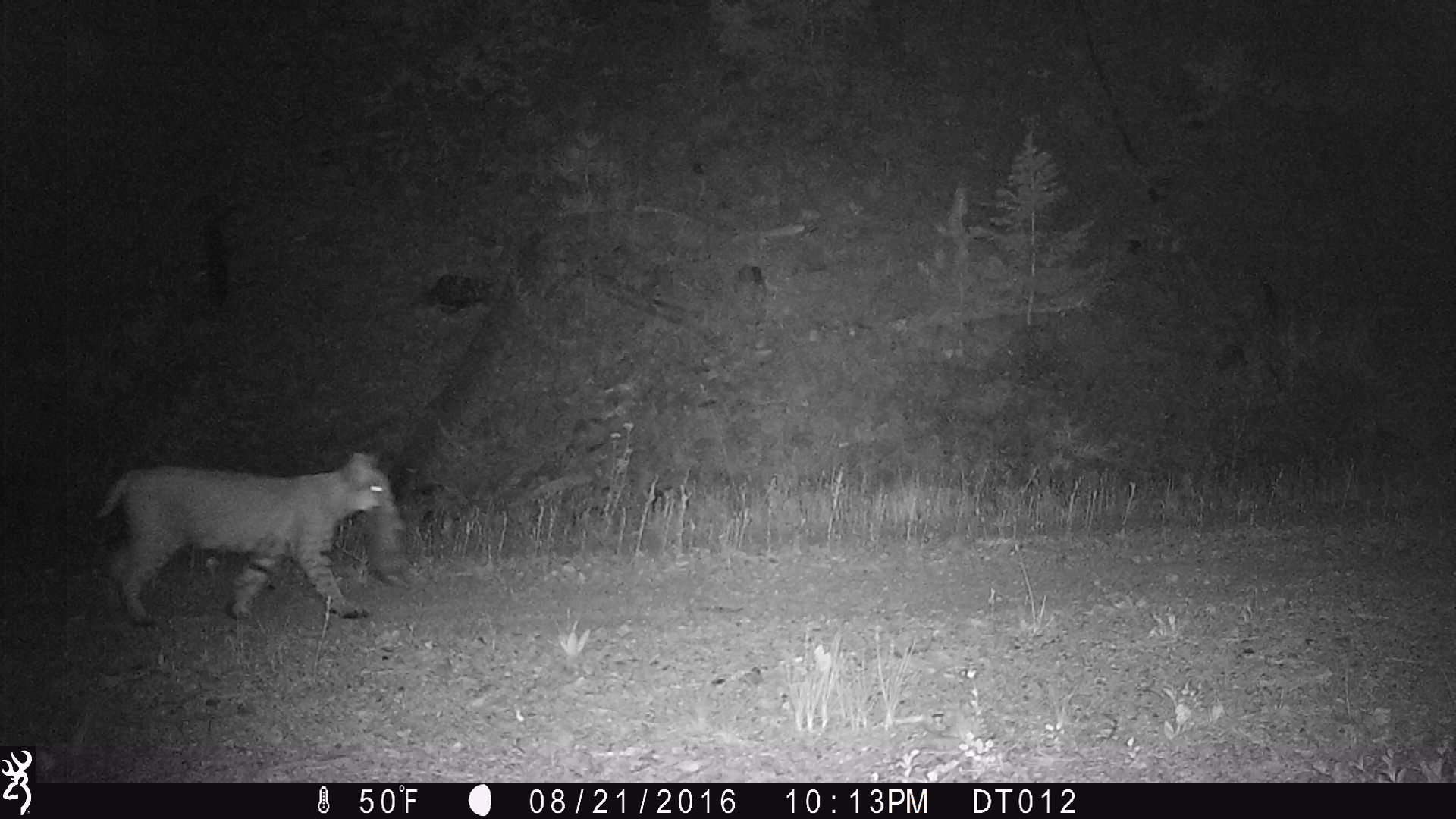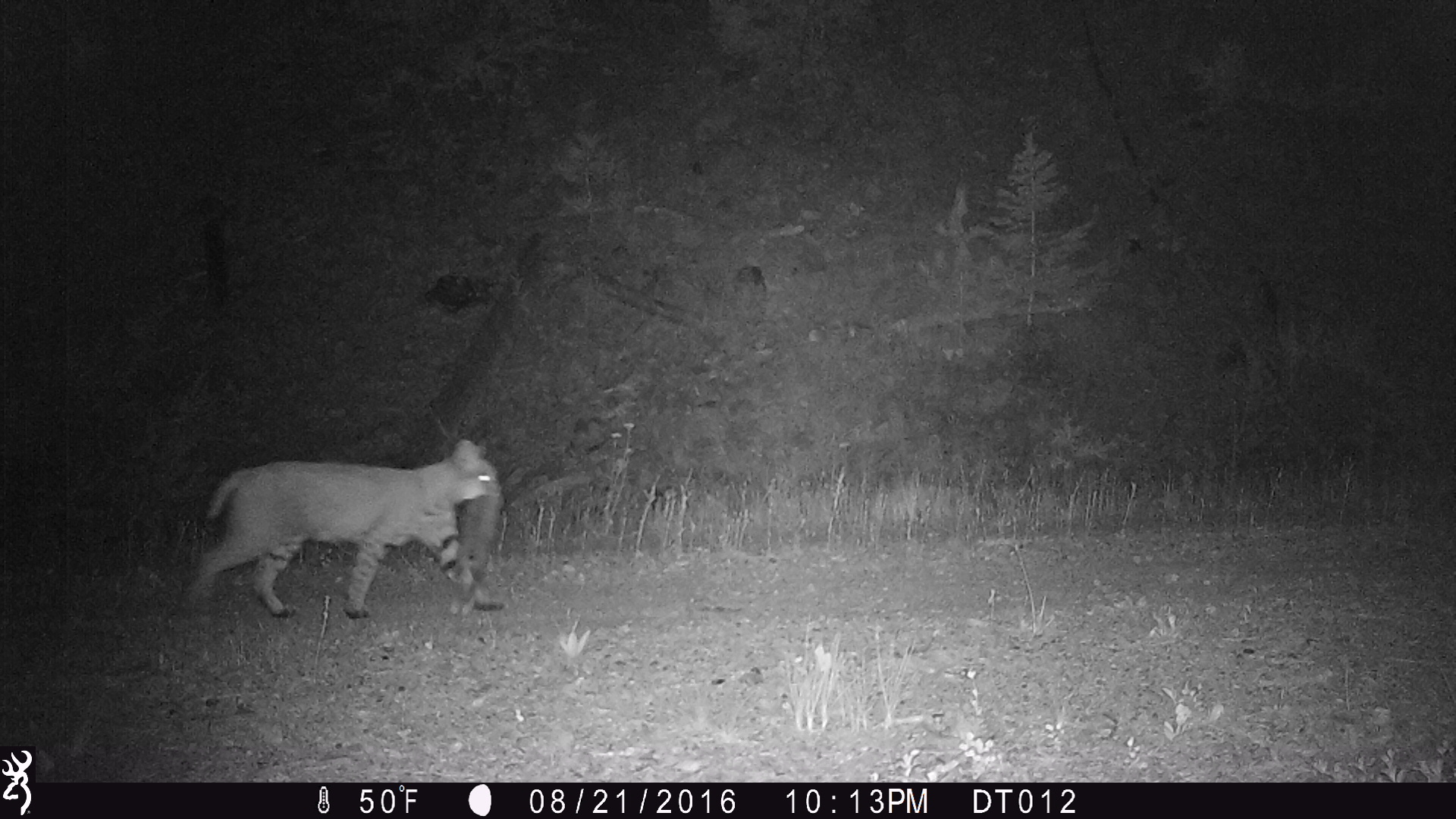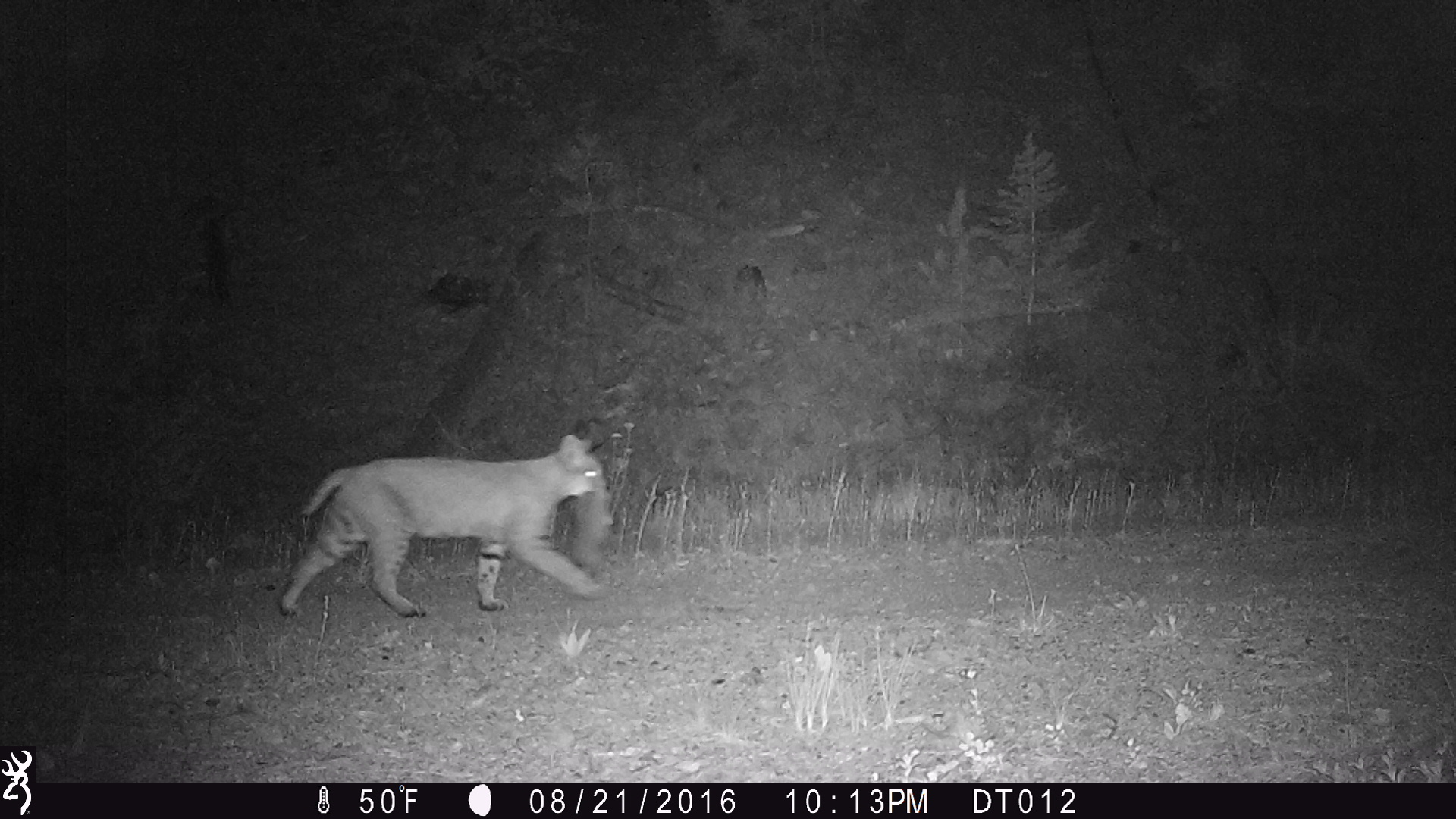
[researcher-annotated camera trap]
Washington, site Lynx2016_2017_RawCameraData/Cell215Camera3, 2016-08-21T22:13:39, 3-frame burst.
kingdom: Animalia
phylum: Chordata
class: Mammalia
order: Carnivora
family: Felidae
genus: Lynx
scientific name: Lynx rufus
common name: bobcat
Lynx rufus (bobcat). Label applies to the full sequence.